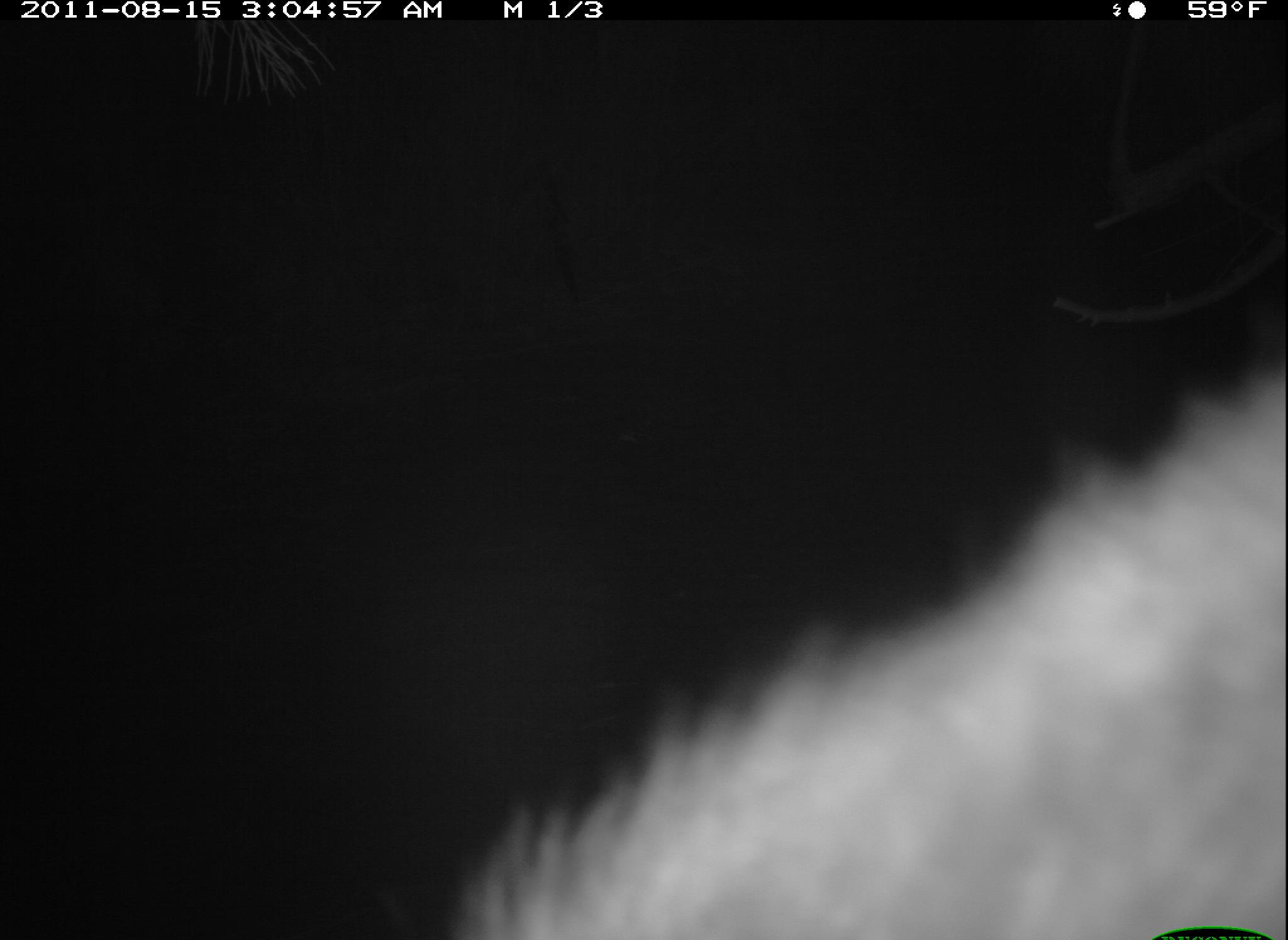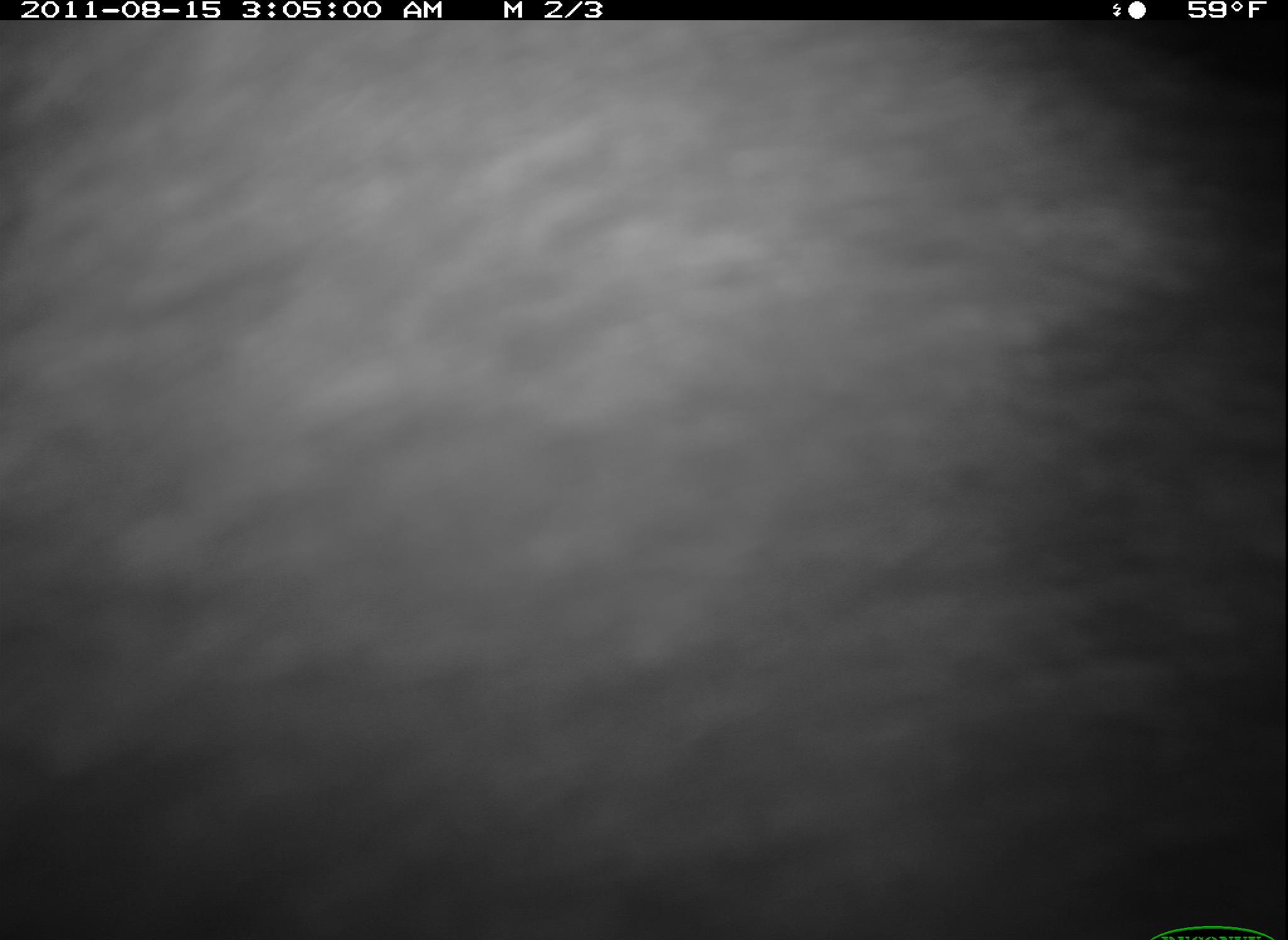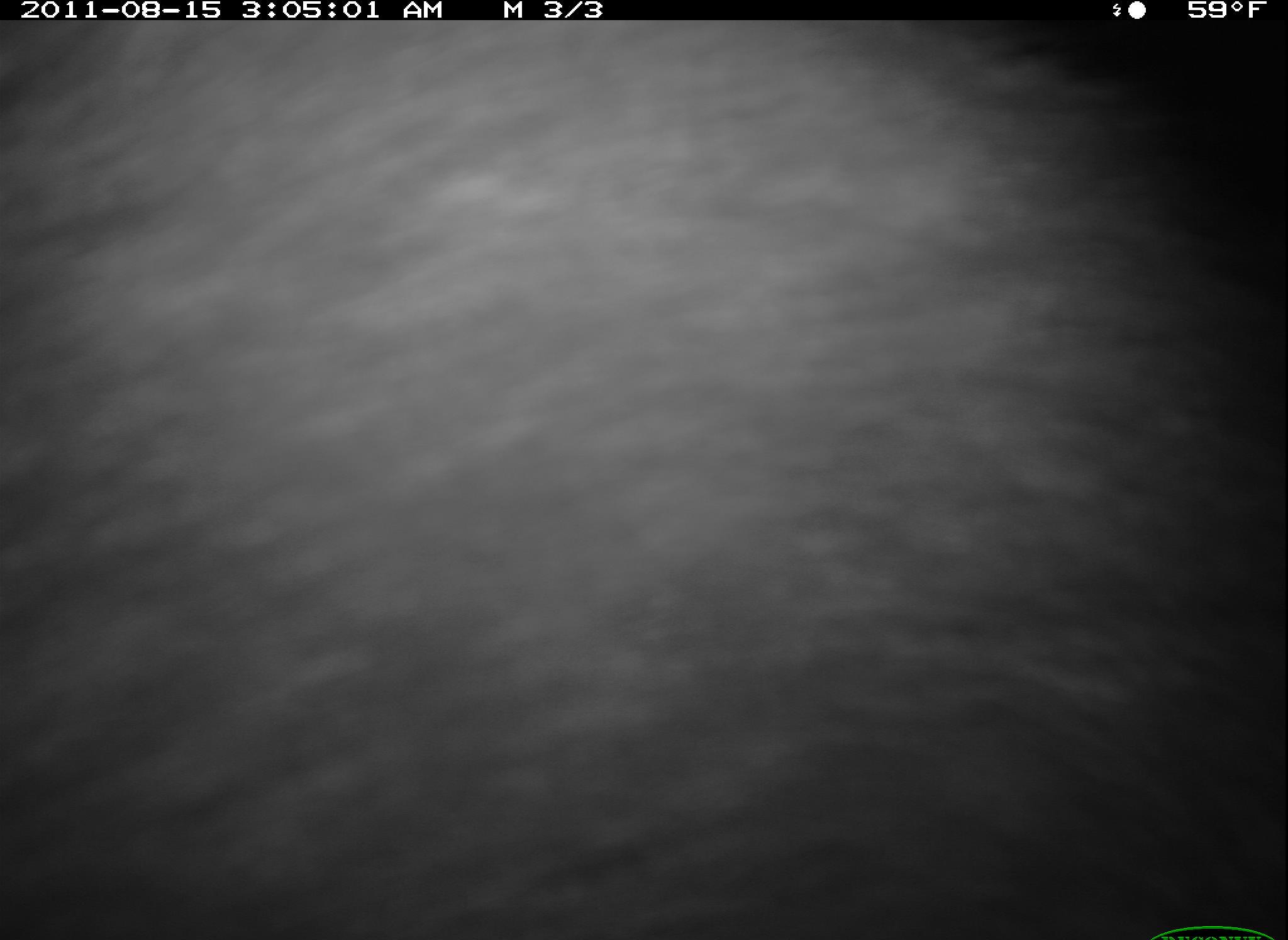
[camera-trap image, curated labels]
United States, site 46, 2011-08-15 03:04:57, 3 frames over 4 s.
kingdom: Animalia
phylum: Chordata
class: Mammalia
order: Carnivora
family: Procyonidae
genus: Procyon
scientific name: Procyon lotor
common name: raccoon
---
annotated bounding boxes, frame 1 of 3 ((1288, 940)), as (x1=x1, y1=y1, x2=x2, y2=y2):
raccoon: (x1=425, y1=304, x2=1286, y2=933)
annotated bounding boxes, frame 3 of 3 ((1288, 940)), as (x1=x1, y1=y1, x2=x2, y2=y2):
raccoon: (x1=11, y1=23, x2=1272, y2=934)